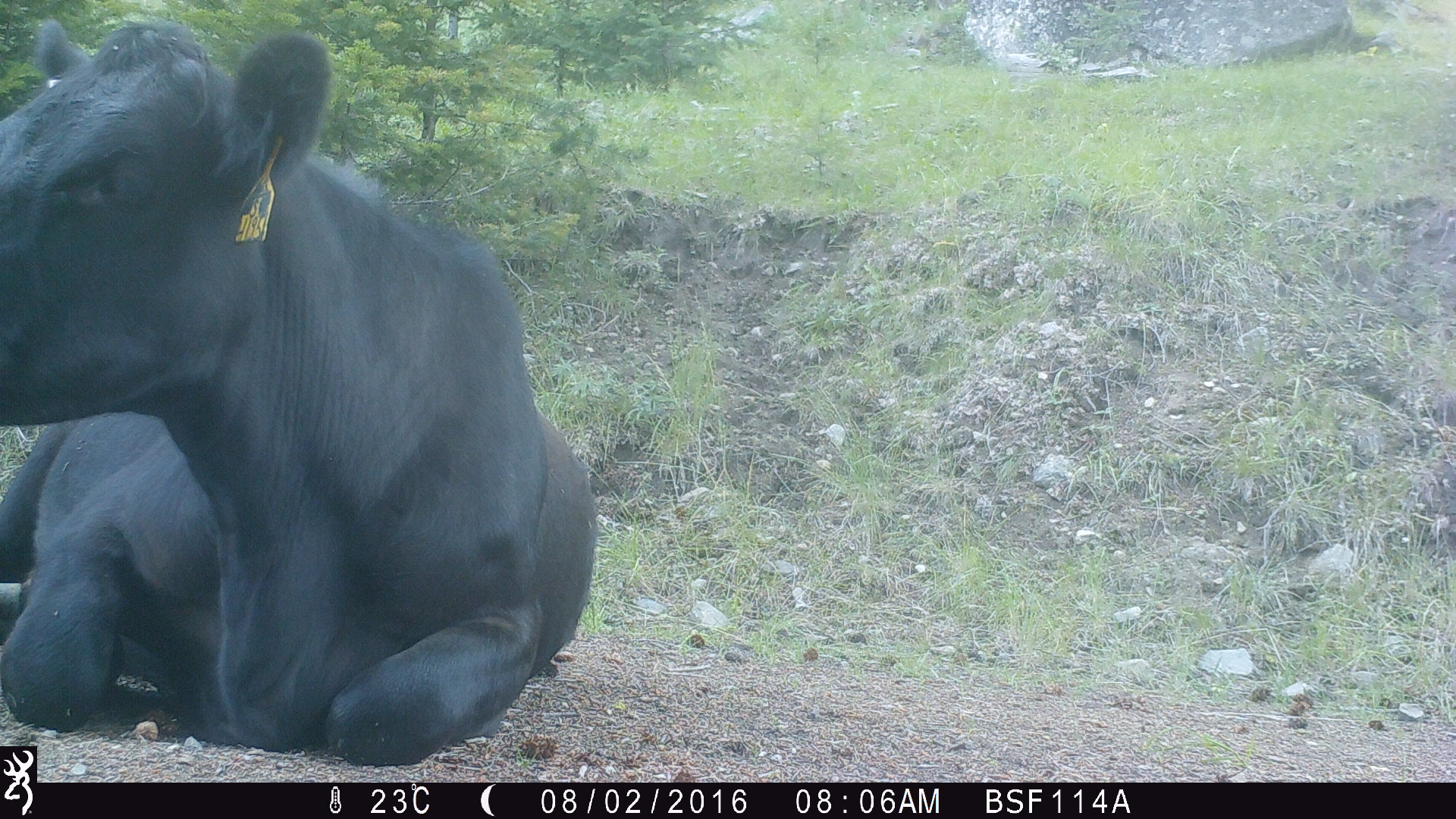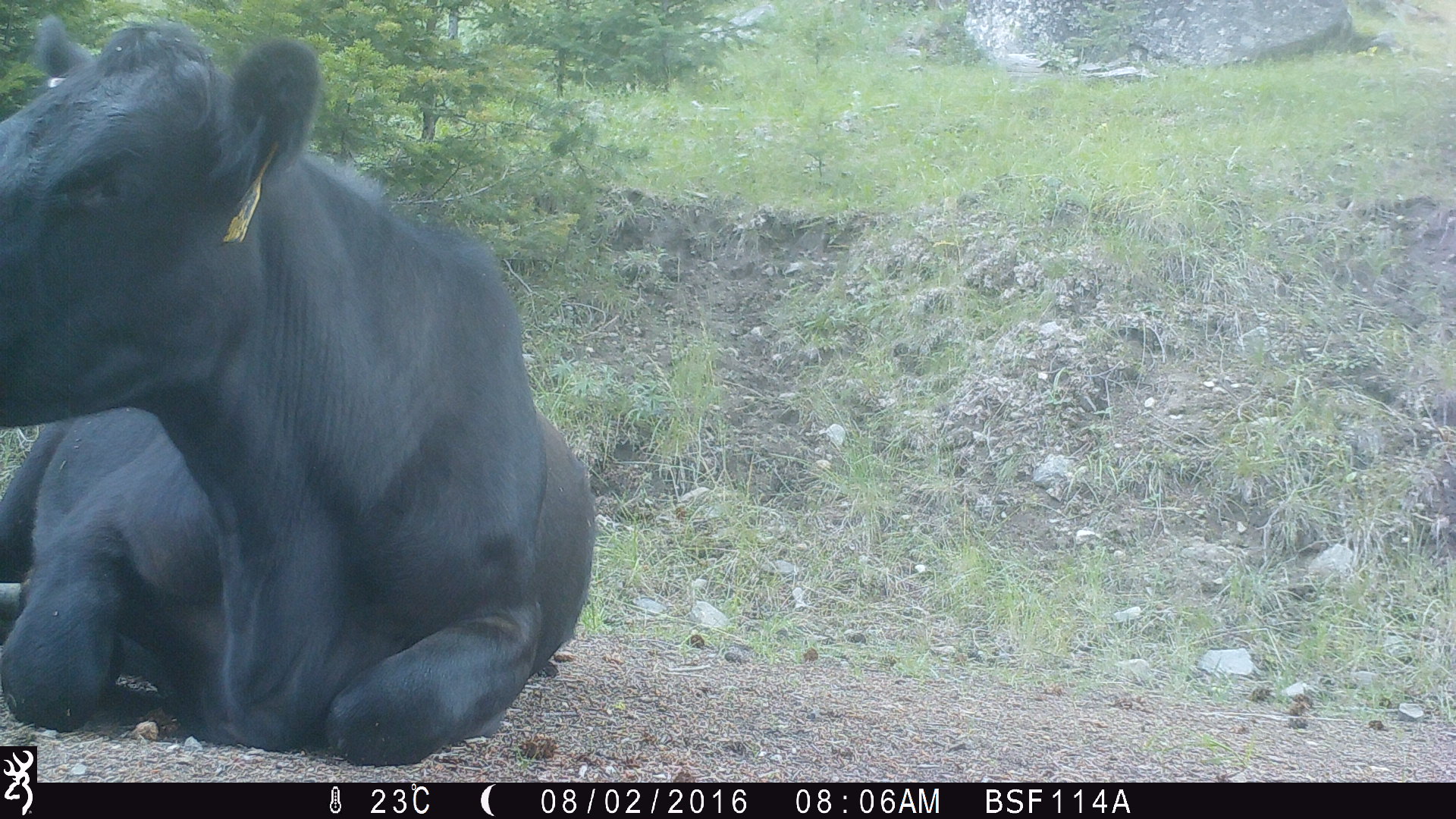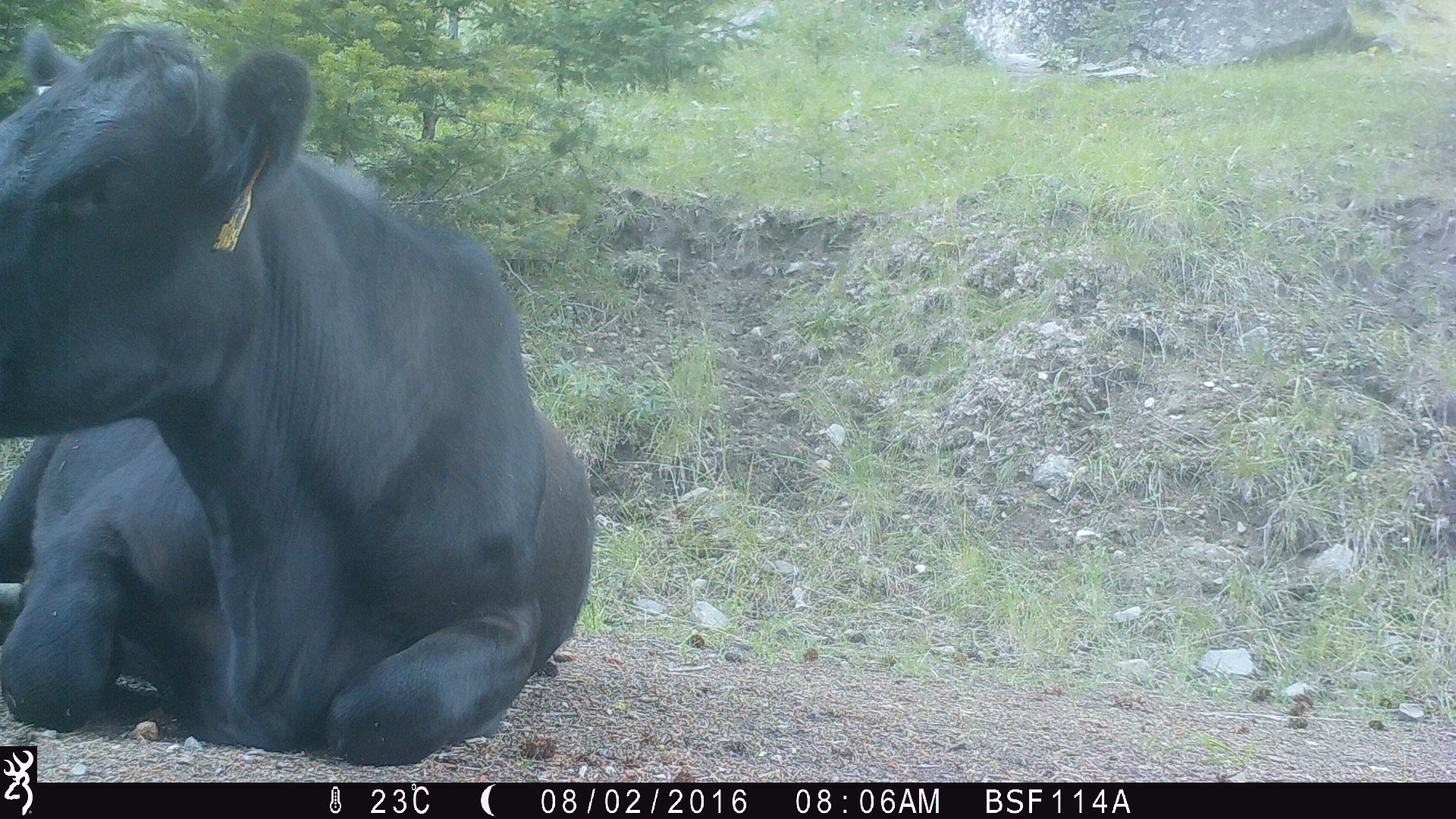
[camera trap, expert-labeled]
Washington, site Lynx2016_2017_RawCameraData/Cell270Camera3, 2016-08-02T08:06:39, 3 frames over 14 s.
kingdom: Animalia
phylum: Chordata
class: Mammalia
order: Artiodactyla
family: Bovidae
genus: Bos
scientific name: Bos taurus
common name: domestic cattle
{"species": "domestic cattle (Bos taurus)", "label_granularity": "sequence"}